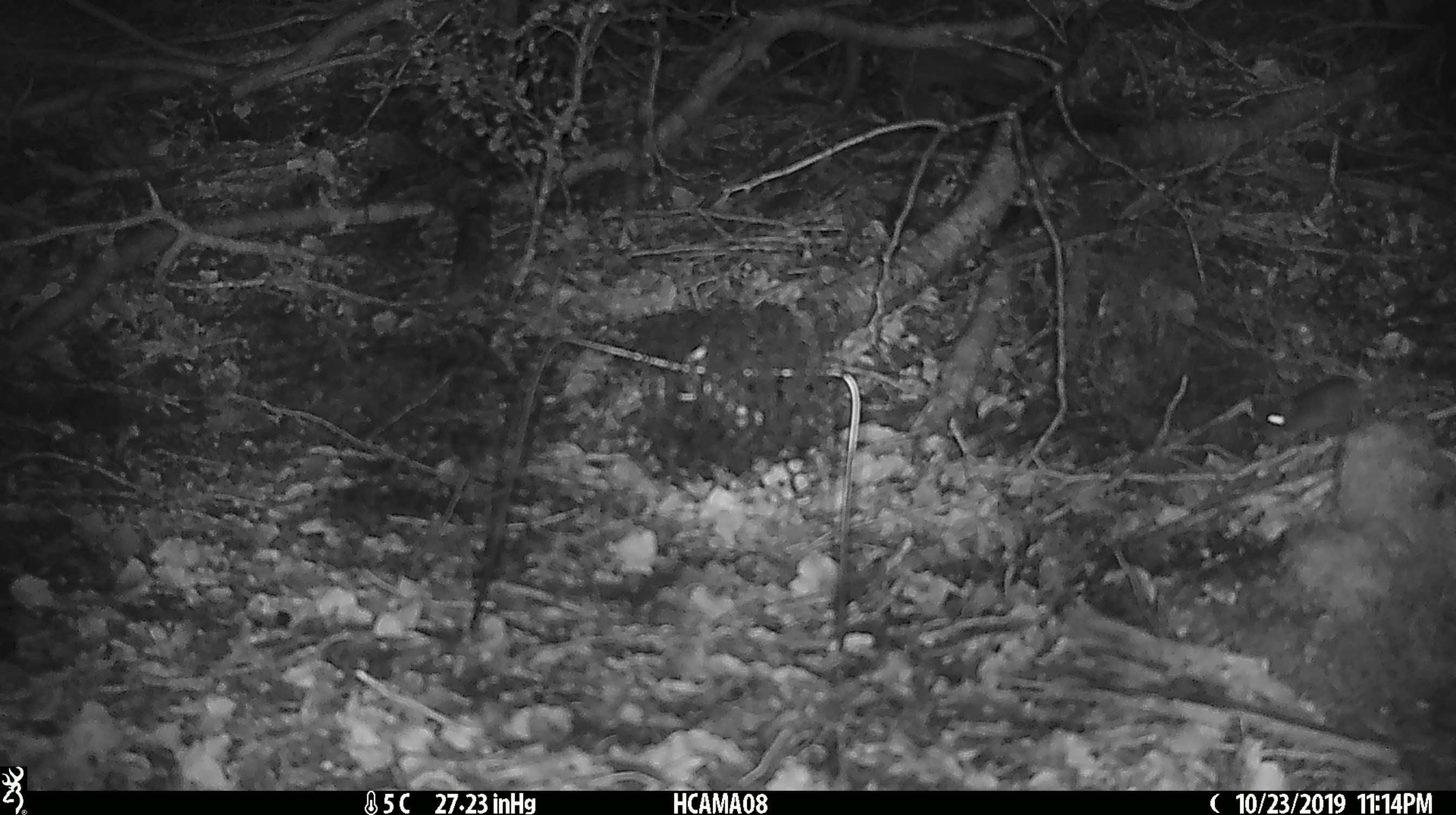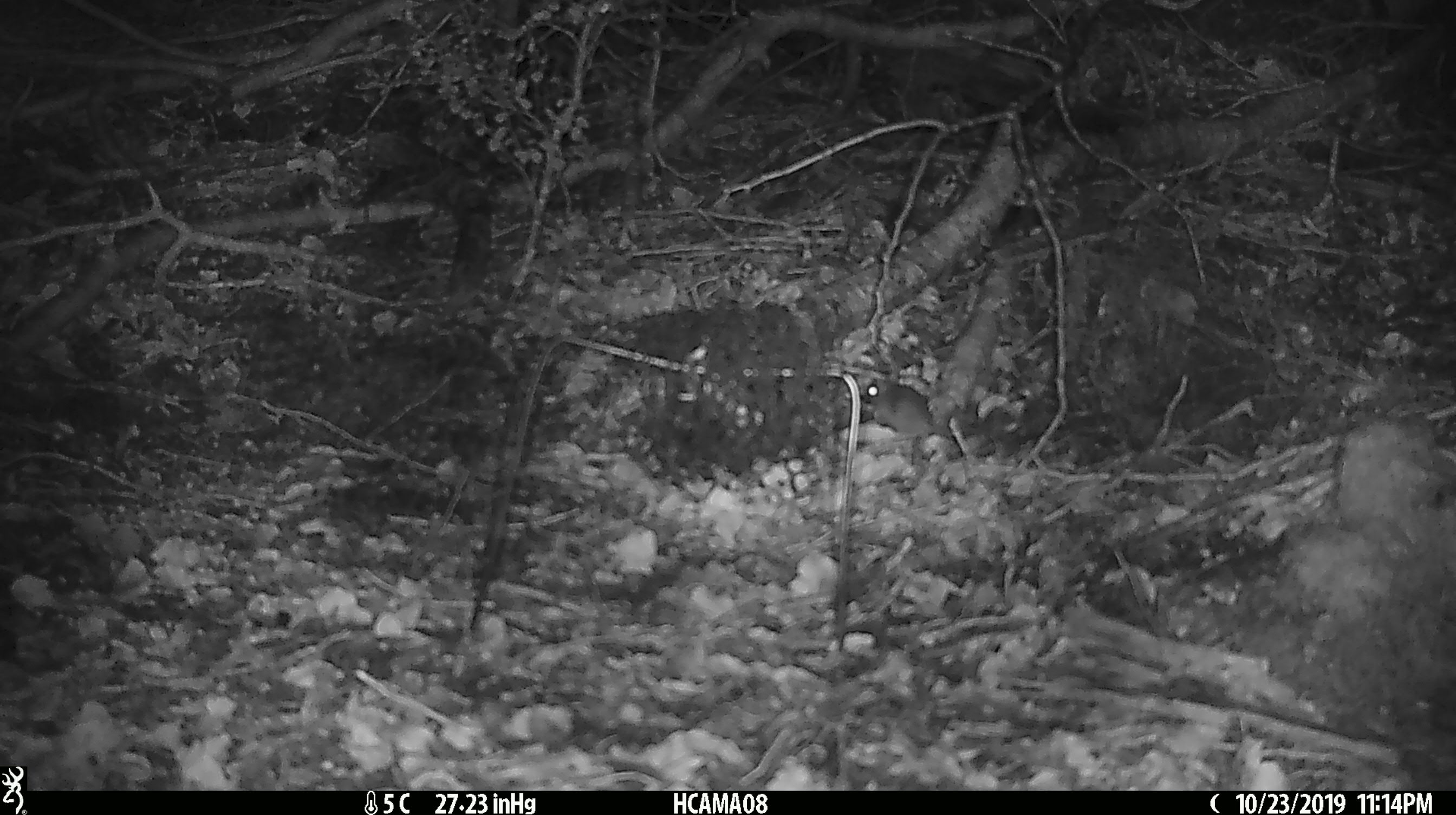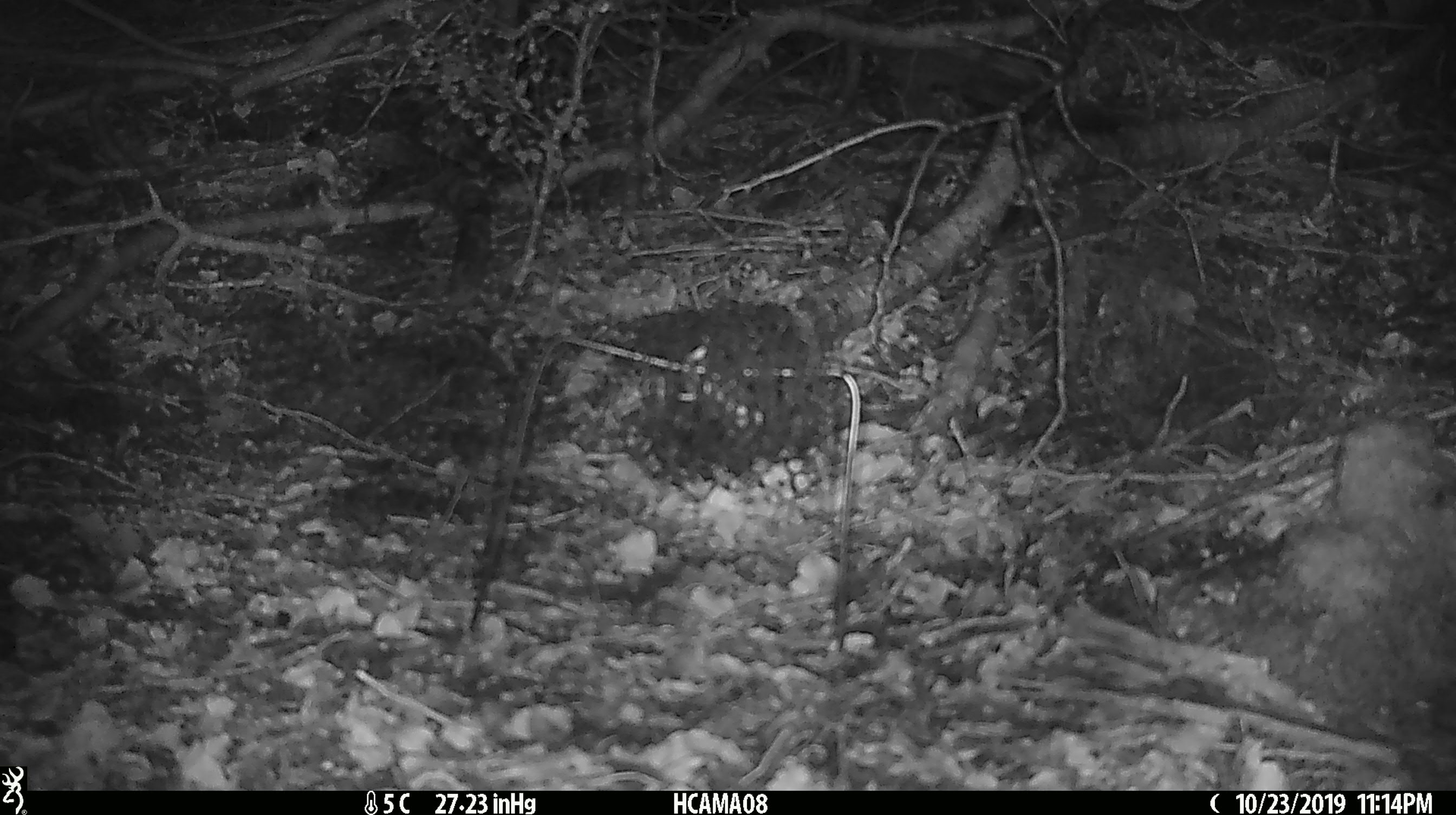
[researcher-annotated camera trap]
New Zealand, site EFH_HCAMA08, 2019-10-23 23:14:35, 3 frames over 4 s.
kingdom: Animalia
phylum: Chordata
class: Mammalia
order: Rodentia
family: Muridae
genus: Mus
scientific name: Mus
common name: mouse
Mouse (Mus).